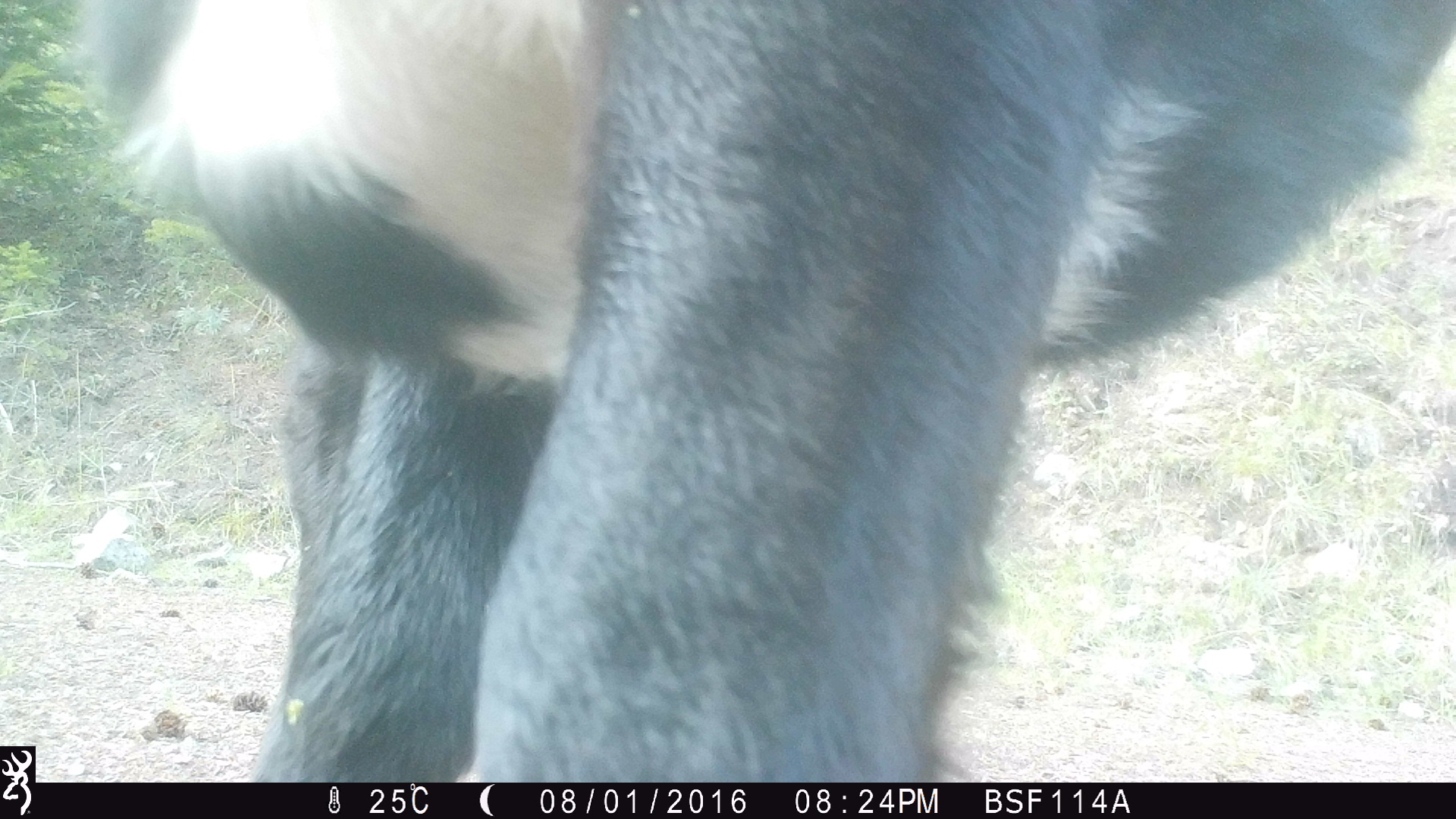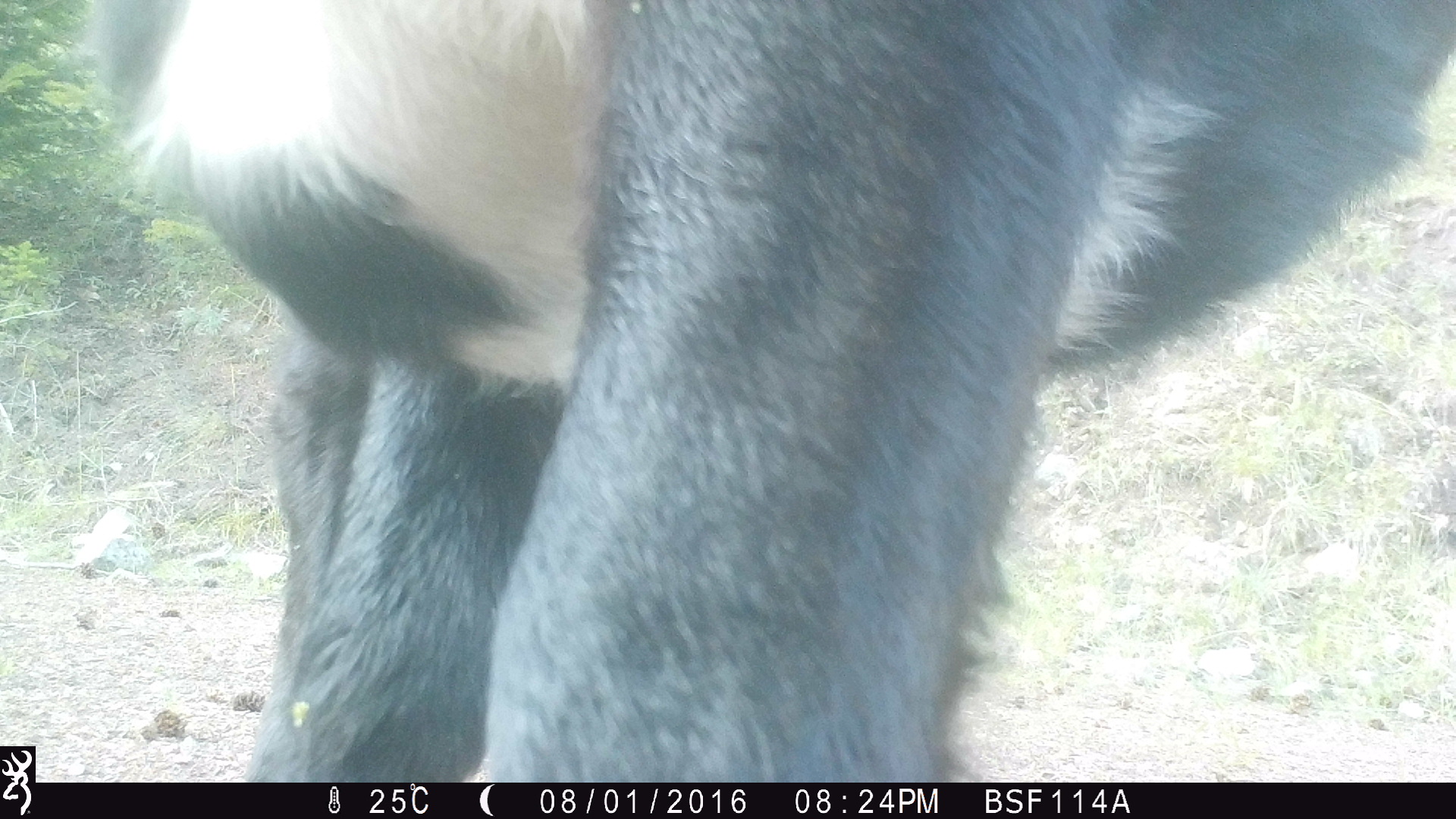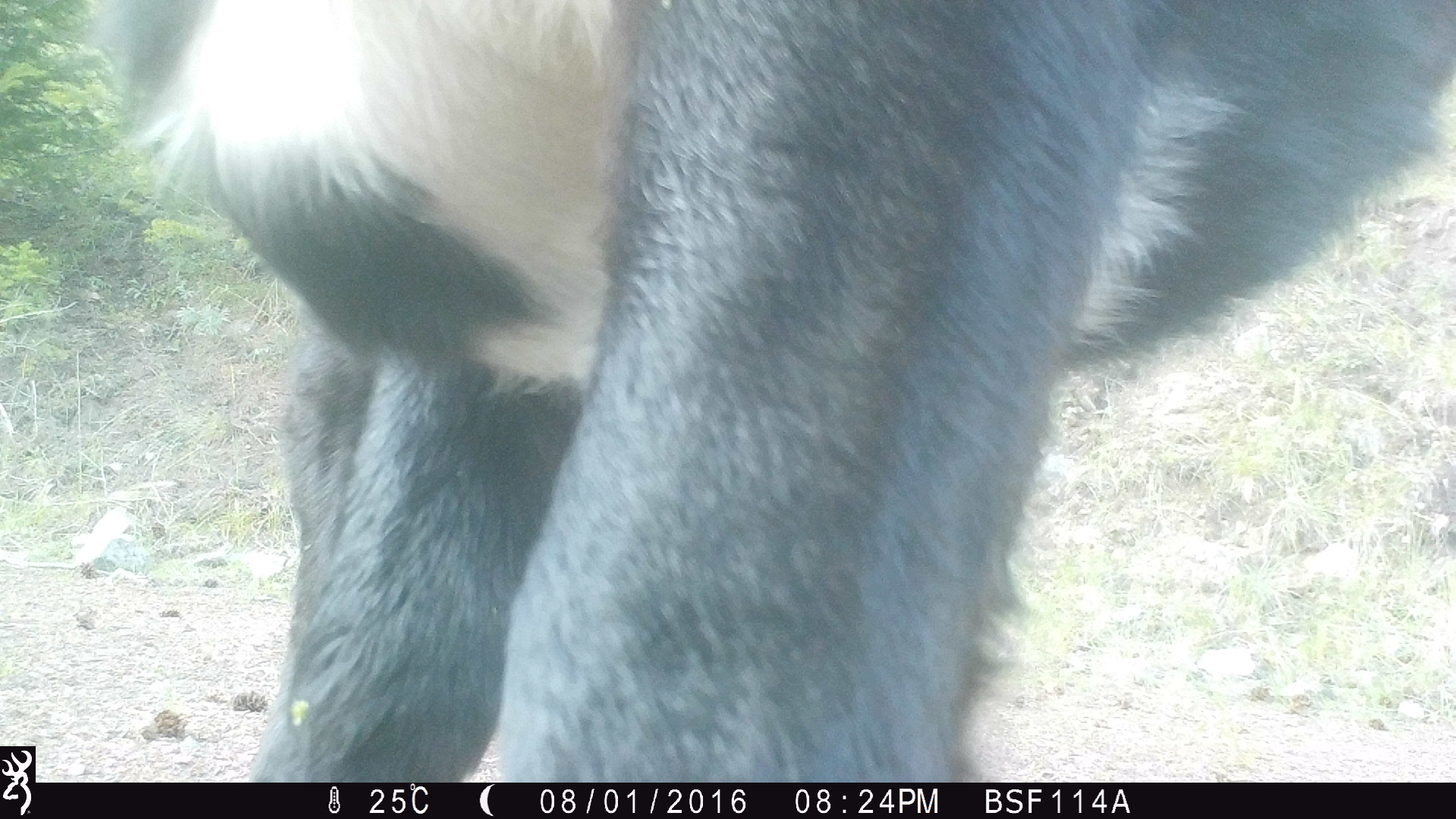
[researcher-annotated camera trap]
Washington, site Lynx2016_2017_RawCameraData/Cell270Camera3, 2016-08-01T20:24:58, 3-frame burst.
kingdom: Animalia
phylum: Chordata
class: Mammalia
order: Artiodactyla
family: Bovidae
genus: Bos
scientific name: Bos taurus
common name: domestic cattle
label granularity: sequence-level